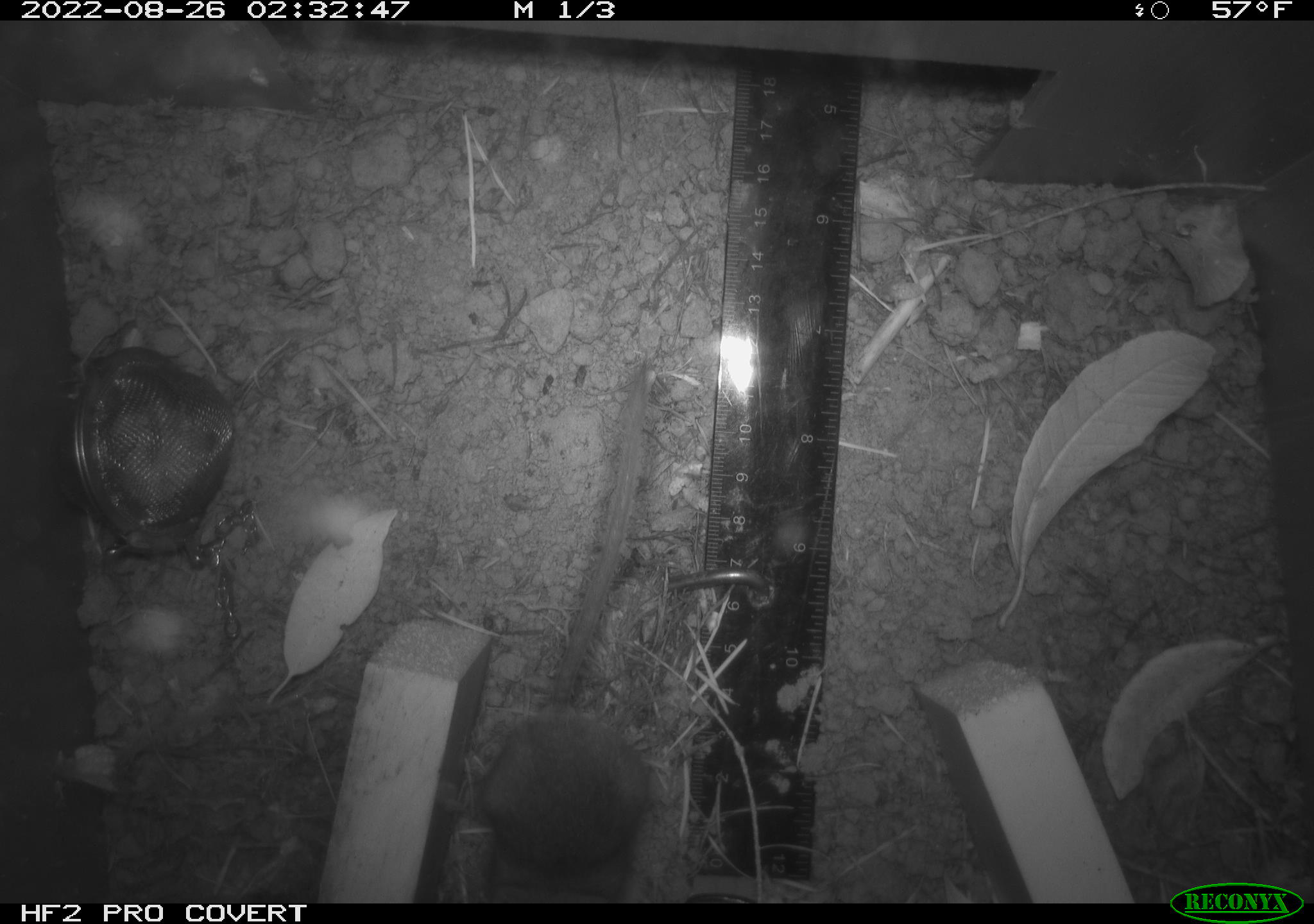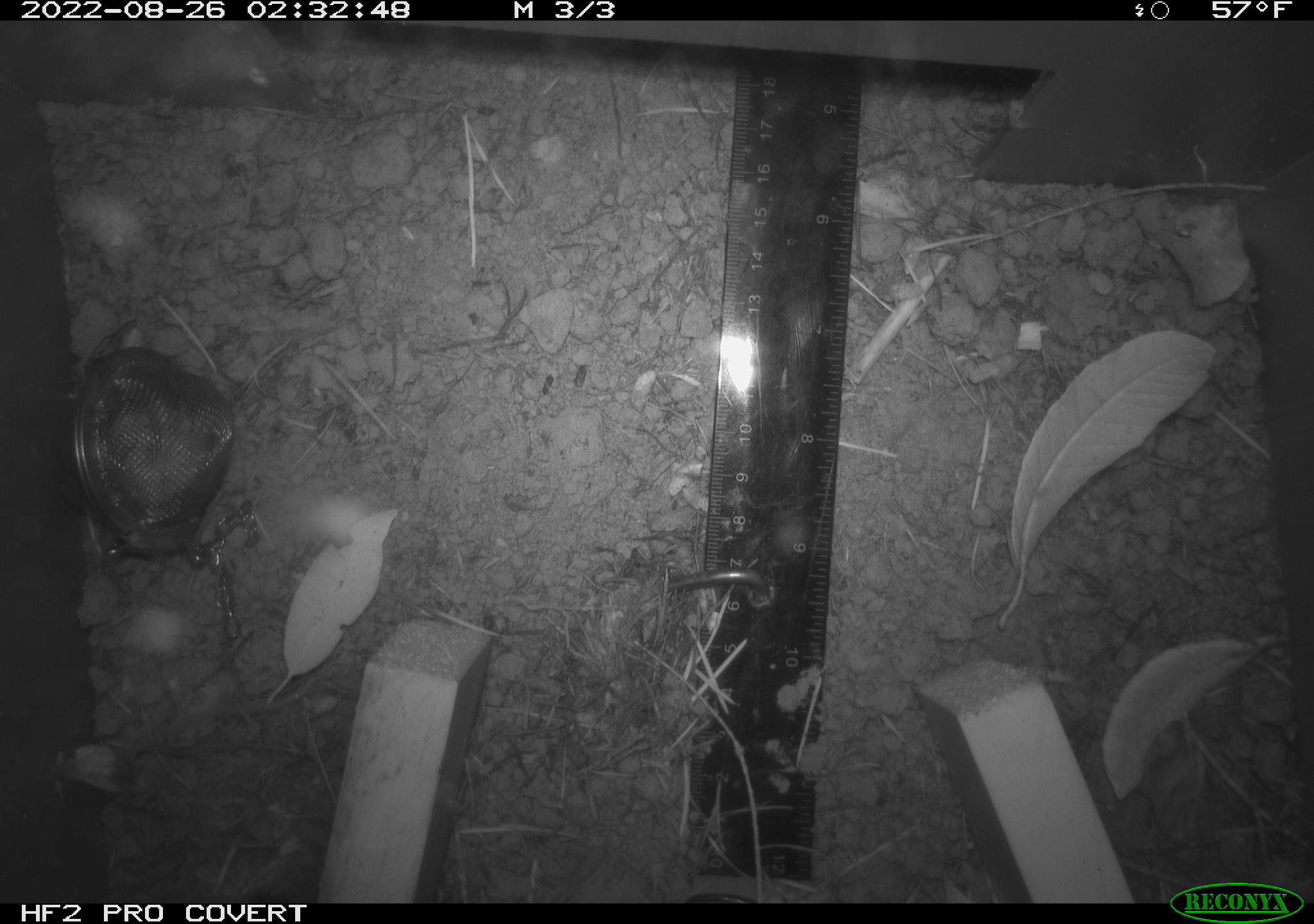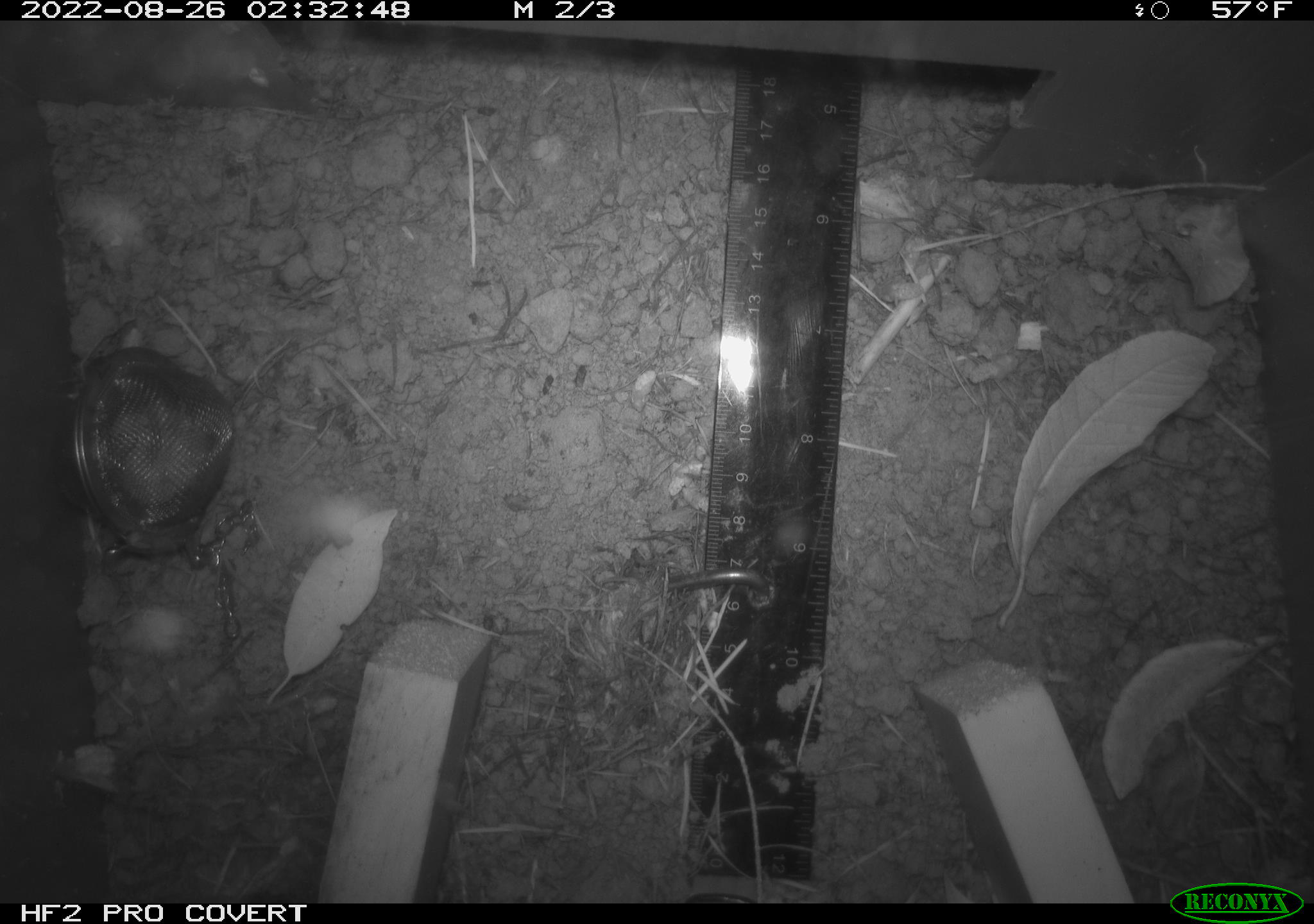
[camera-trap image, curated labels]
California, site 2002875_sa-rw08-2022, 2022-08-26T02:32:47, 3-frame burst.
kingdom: Animalia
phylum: Chordata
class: Mammalia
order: Rodentia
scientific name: Rodentia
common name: mouse species